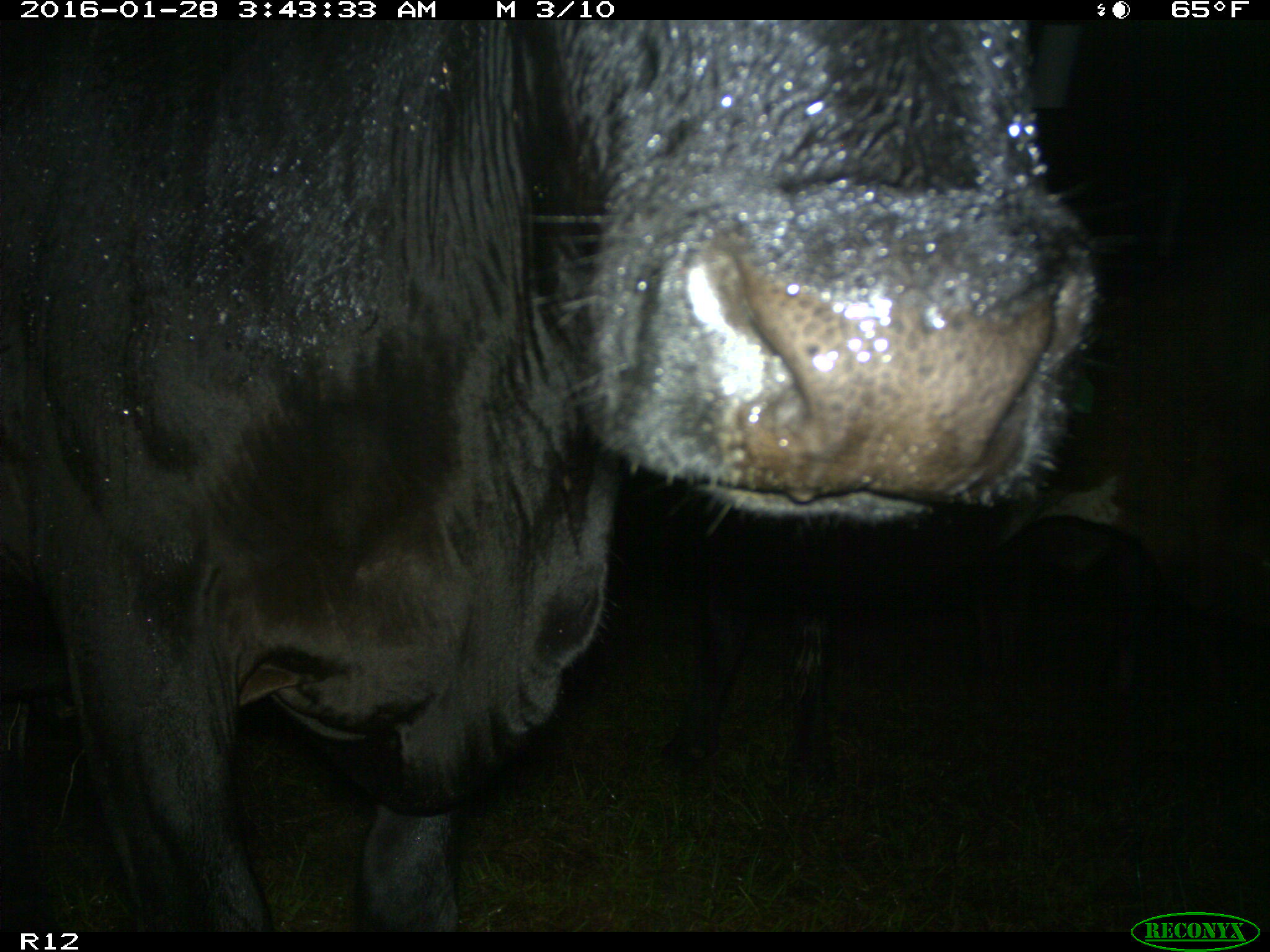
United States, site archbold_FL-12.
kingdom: Animalia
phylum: Chordata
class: Mammalia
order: Artiodactyla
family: Bovidae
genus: Bos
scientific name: Bos taurus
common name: domestic cow